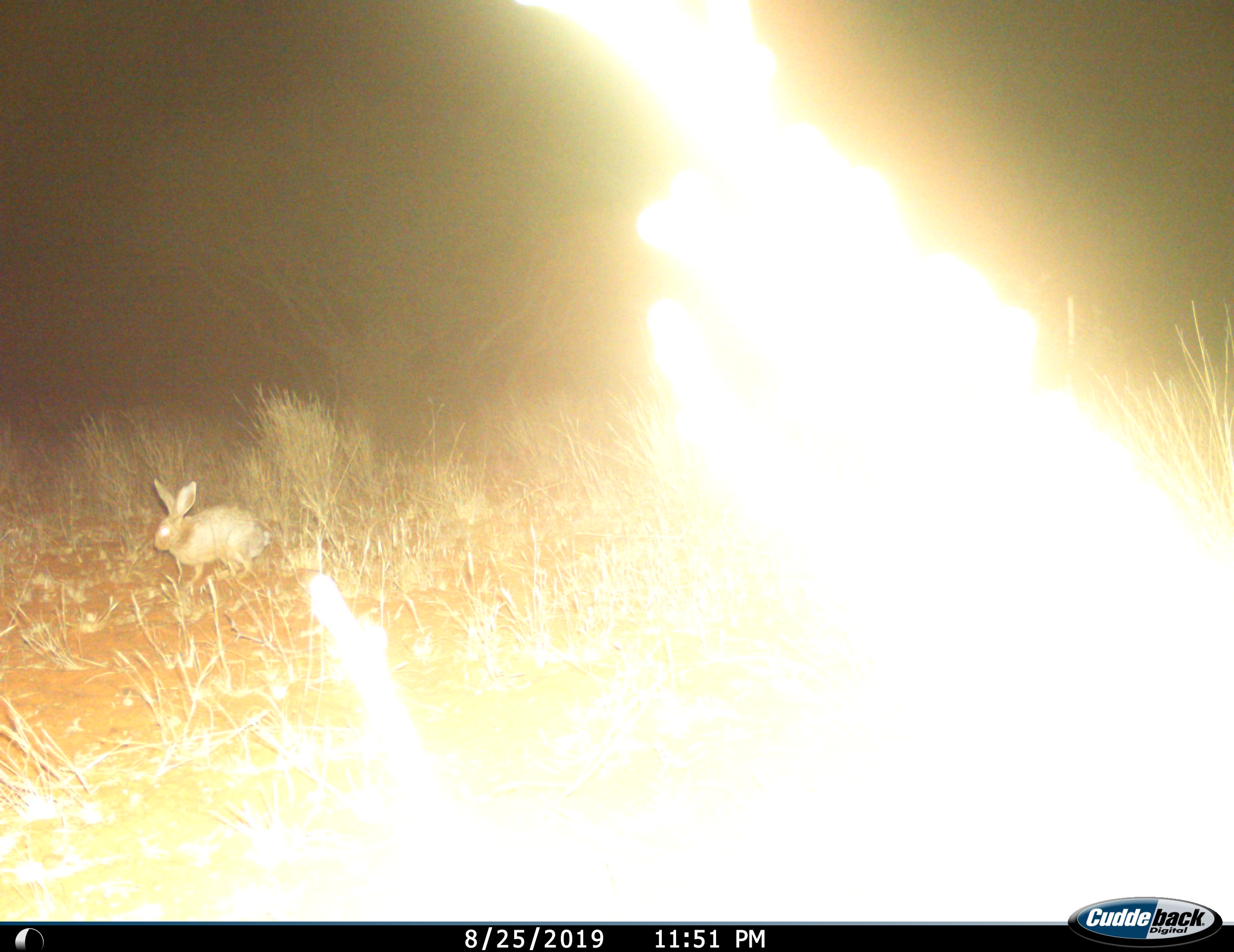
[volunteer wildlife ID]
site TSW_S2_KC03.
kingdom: Animalia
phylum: Chordata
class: Mammalia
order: Lagomorpha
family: Leporidae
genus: Lepus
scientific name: Lepus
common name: hare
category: hareunknown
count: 1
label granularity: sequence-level